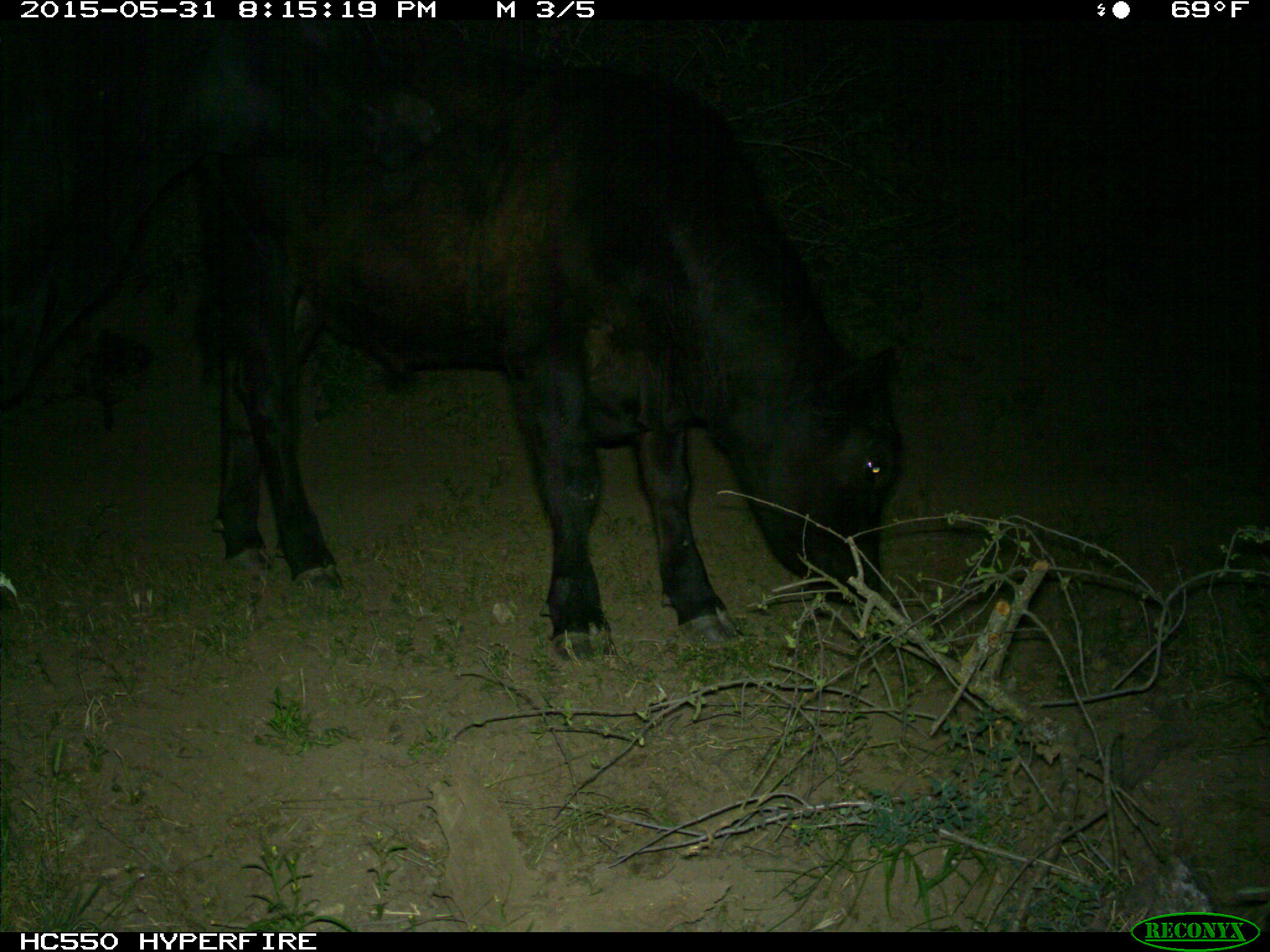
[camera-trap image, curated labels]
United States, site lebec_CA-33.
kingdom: Animalia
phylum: Chordata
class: Mammalia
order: Artiodactyla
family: Bovidae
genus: Bos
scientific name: Bos taurus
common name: domestic cow